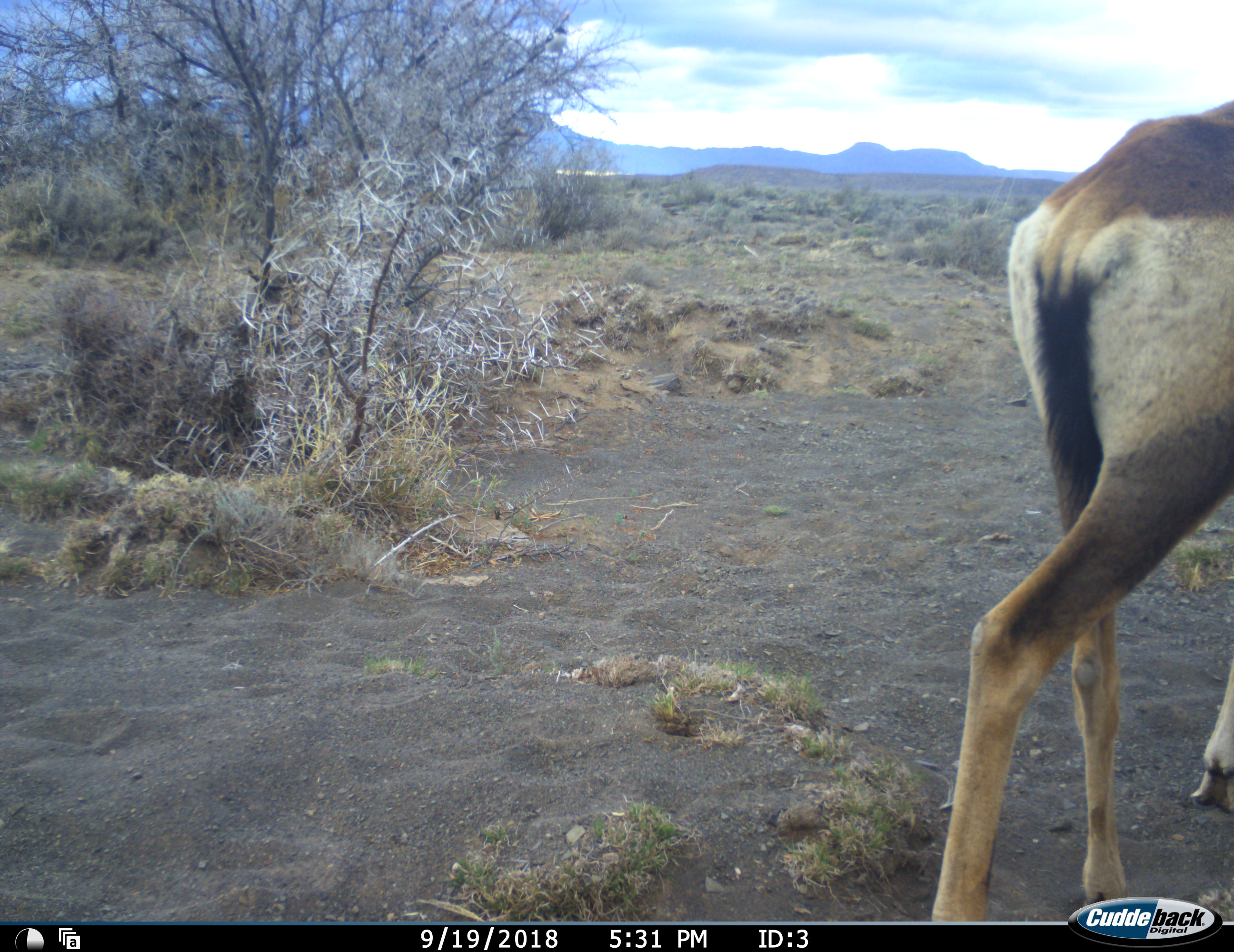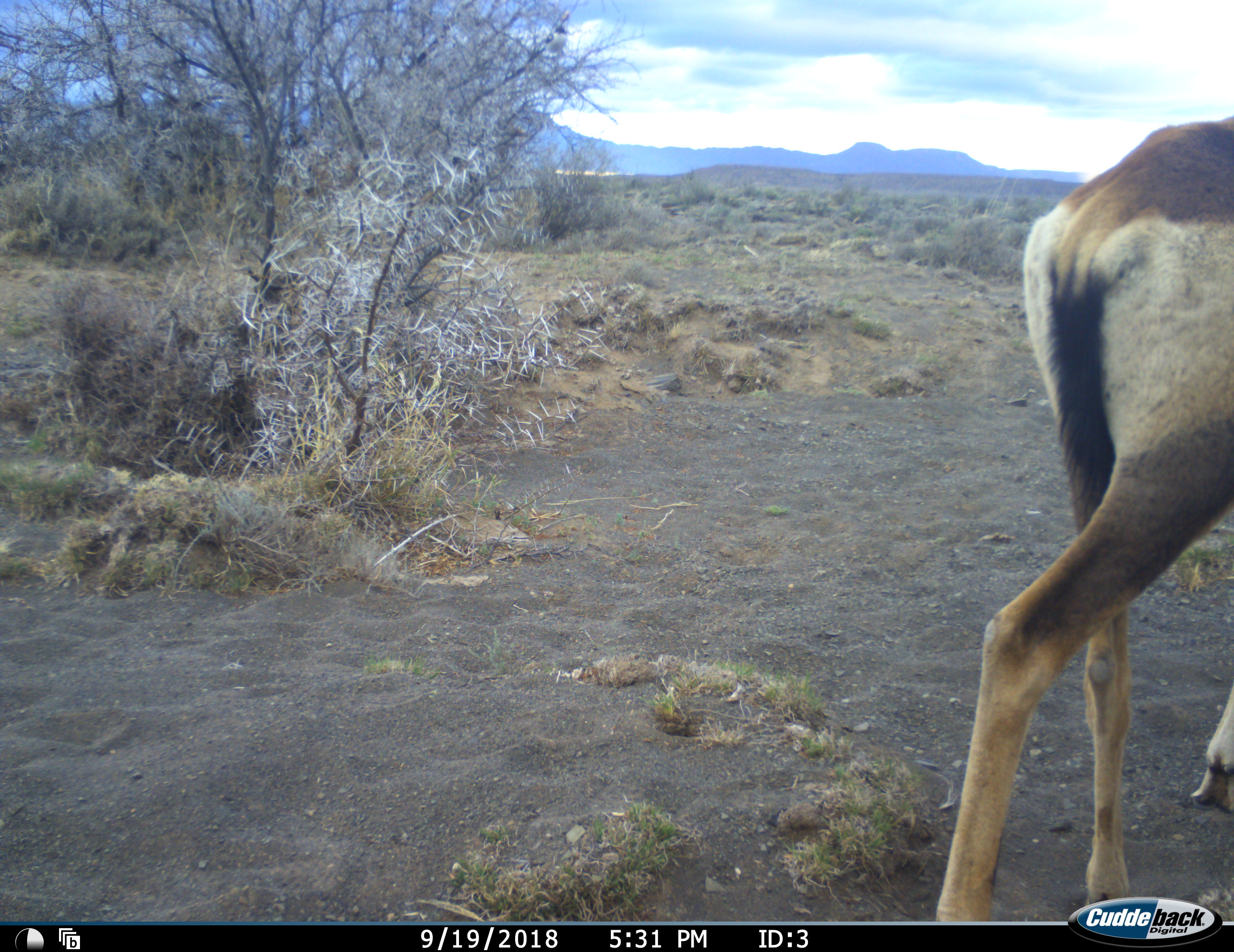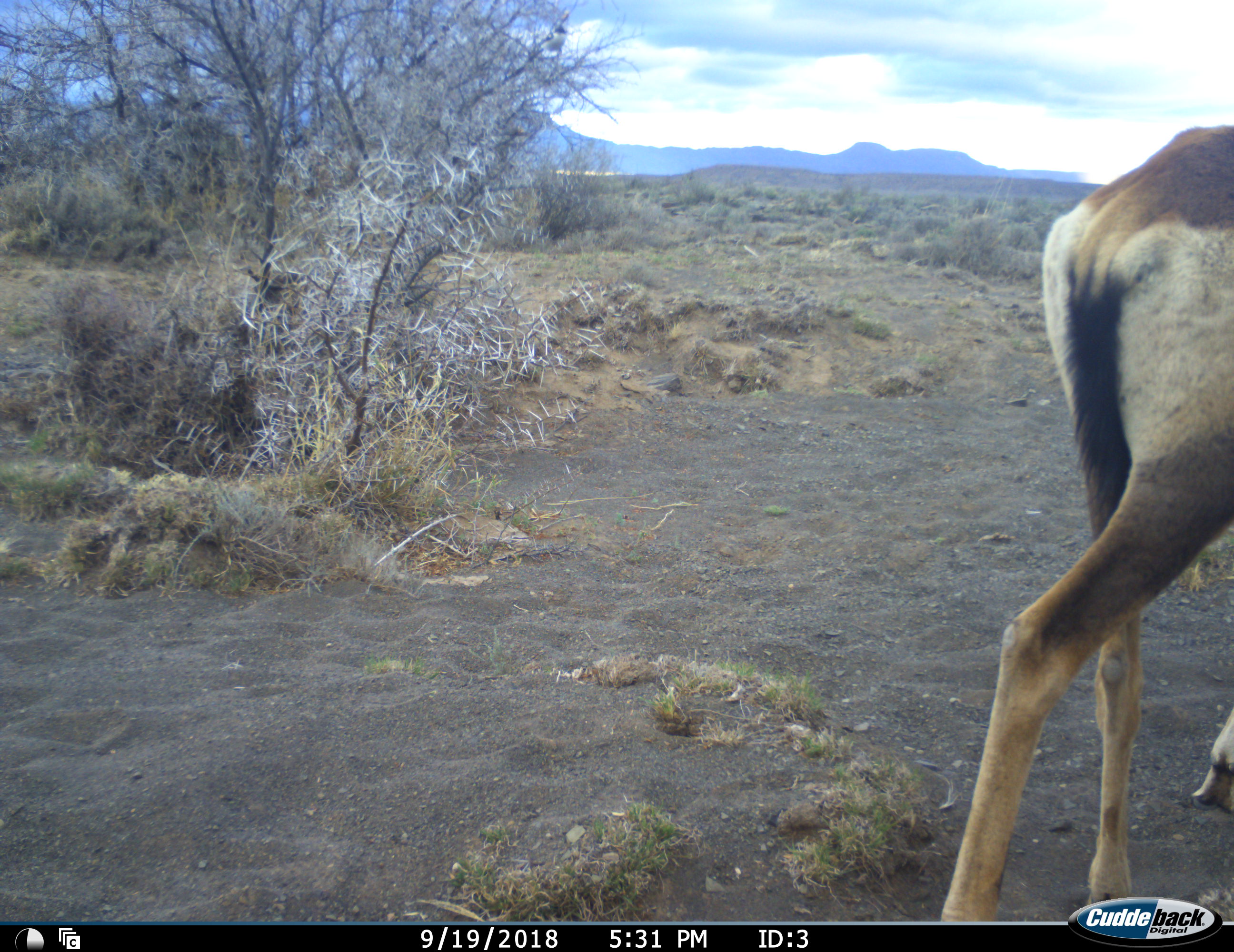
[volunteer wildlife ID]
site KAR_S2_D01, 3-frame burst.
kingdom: Animalia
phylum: Chordata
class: Mammalia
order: Artiodactyla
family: Bovidae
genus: Alcelaphus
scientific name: Alcelaphus buselaphus caama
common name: red hartebeest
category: hartebeestred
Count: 1.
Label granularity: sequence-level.